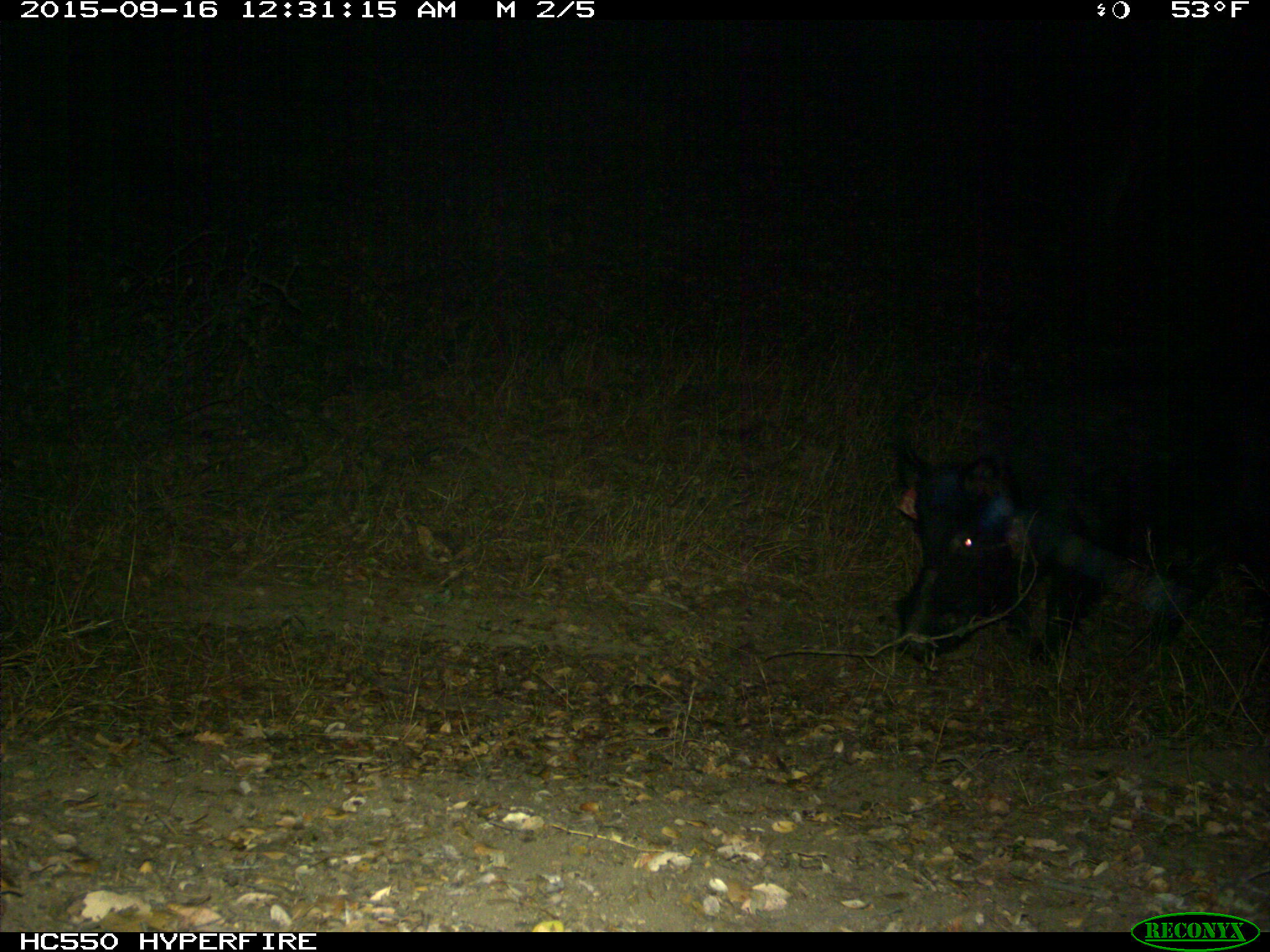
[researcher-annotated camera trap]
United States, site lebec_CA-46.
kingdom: Animalia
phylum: Chordata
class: Mammalia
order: Artiodactyla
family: Suidae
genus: Sus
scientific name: Sus scrofa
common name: wild boar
Sus scrofa (wild boar).